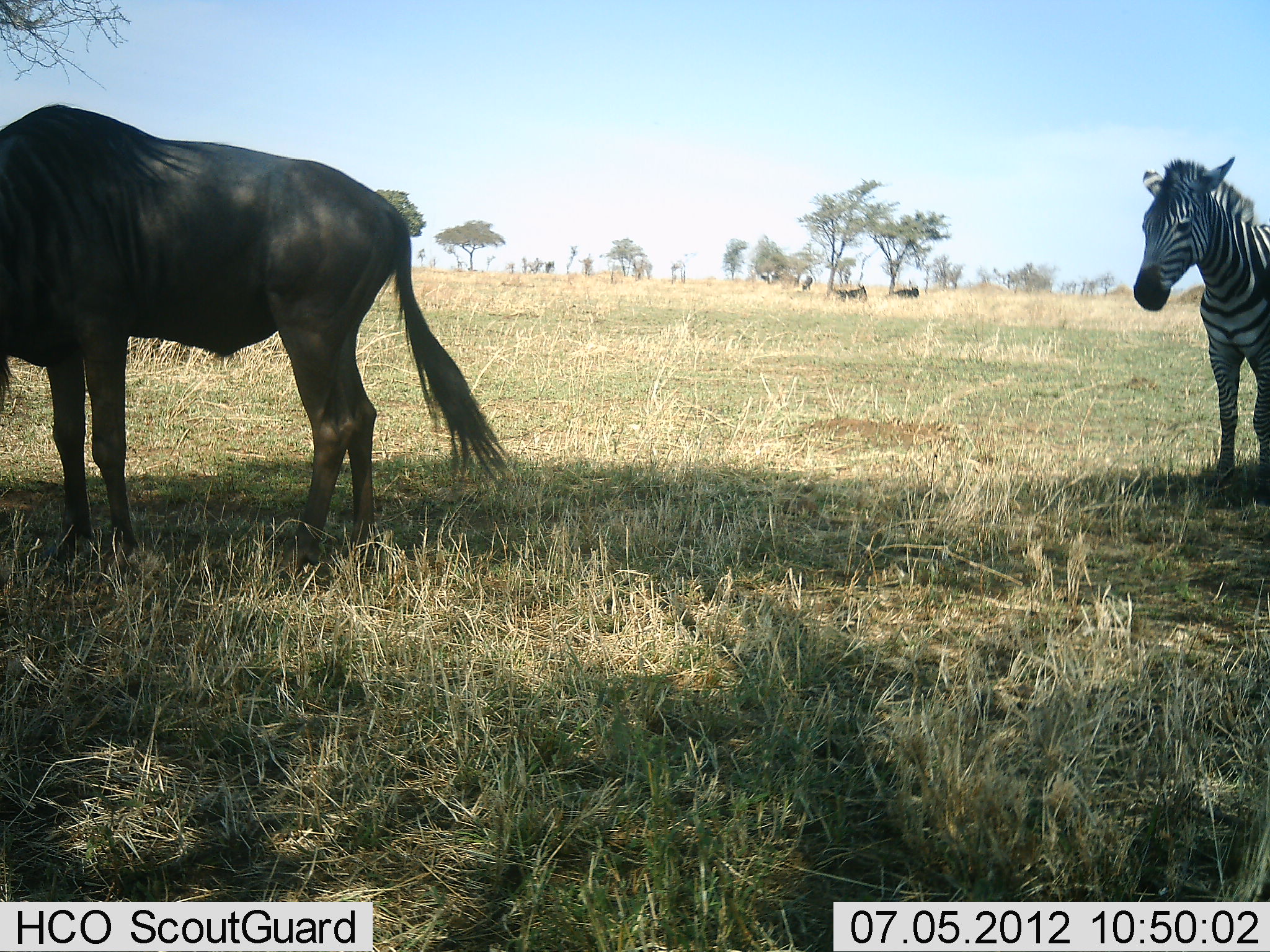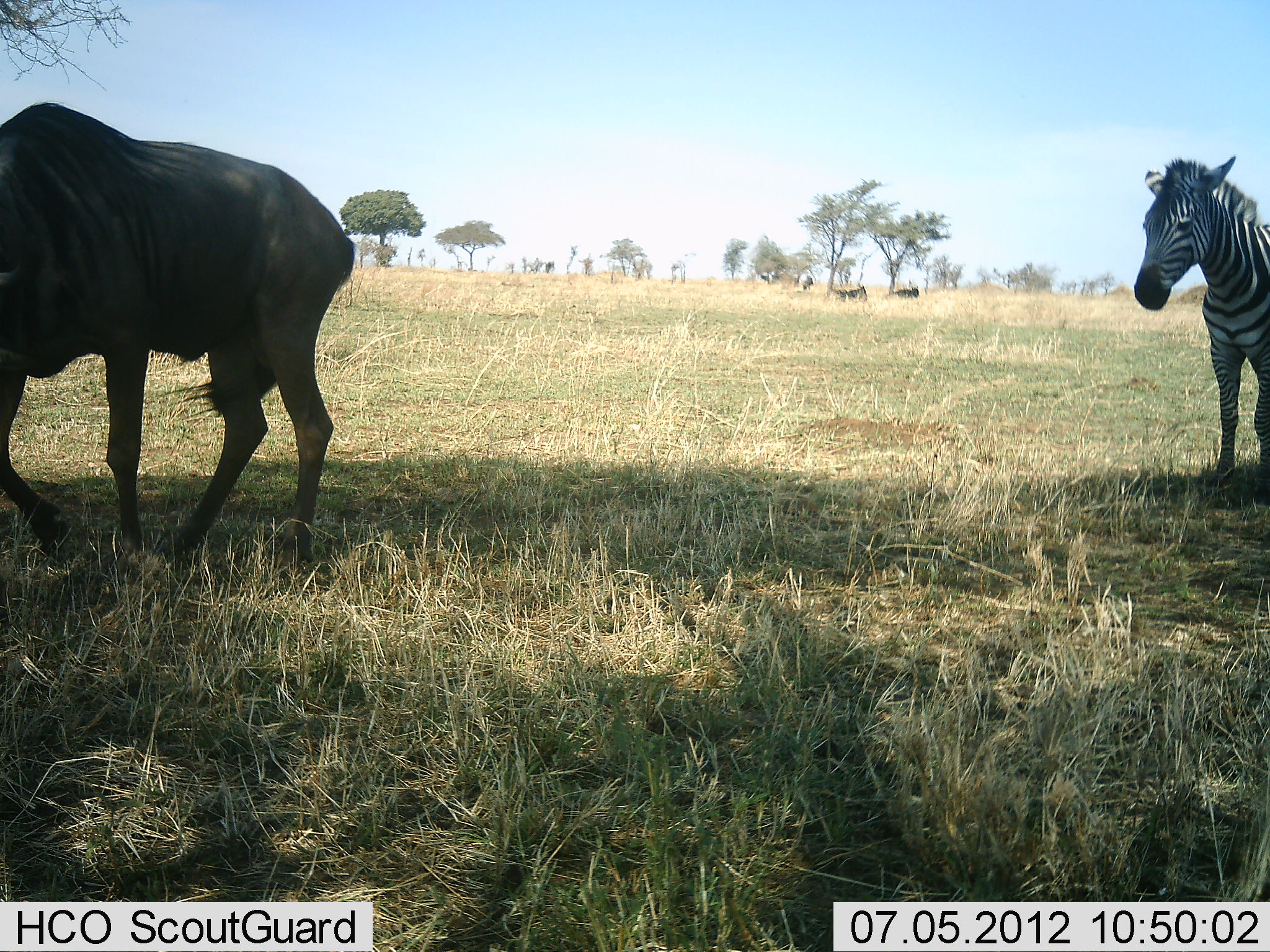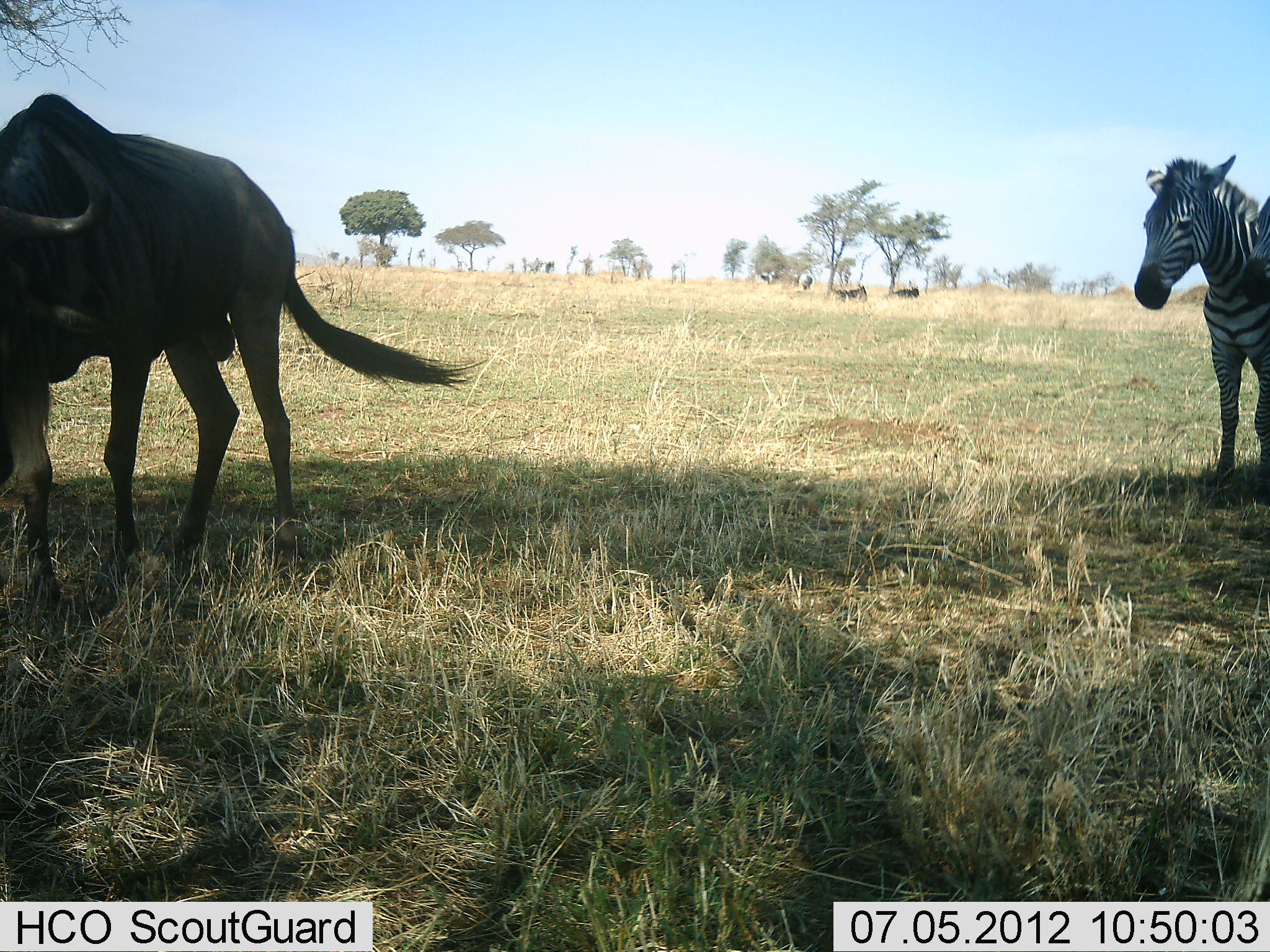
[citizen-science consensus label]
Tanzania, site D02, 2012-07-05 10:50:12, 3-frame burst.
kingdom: Animalia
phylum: Chordata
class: Mammalia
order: Artiodactyla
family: Bovidae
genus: Connochaetes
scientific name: Connochaetes taurinus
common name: blue wildebeest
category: wildebeest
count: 3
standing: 73%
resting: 9%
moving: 27%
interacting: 0%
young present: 0%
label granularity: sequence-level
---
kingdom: Animalia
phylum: Chordata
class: Mammalia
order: Perissodactyla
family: Equidae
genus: Equus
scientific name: Equus quagga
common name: plains zebra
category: zebra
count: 1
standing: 100%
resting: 0%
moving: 10%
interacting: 0%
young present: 0%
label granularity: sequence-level